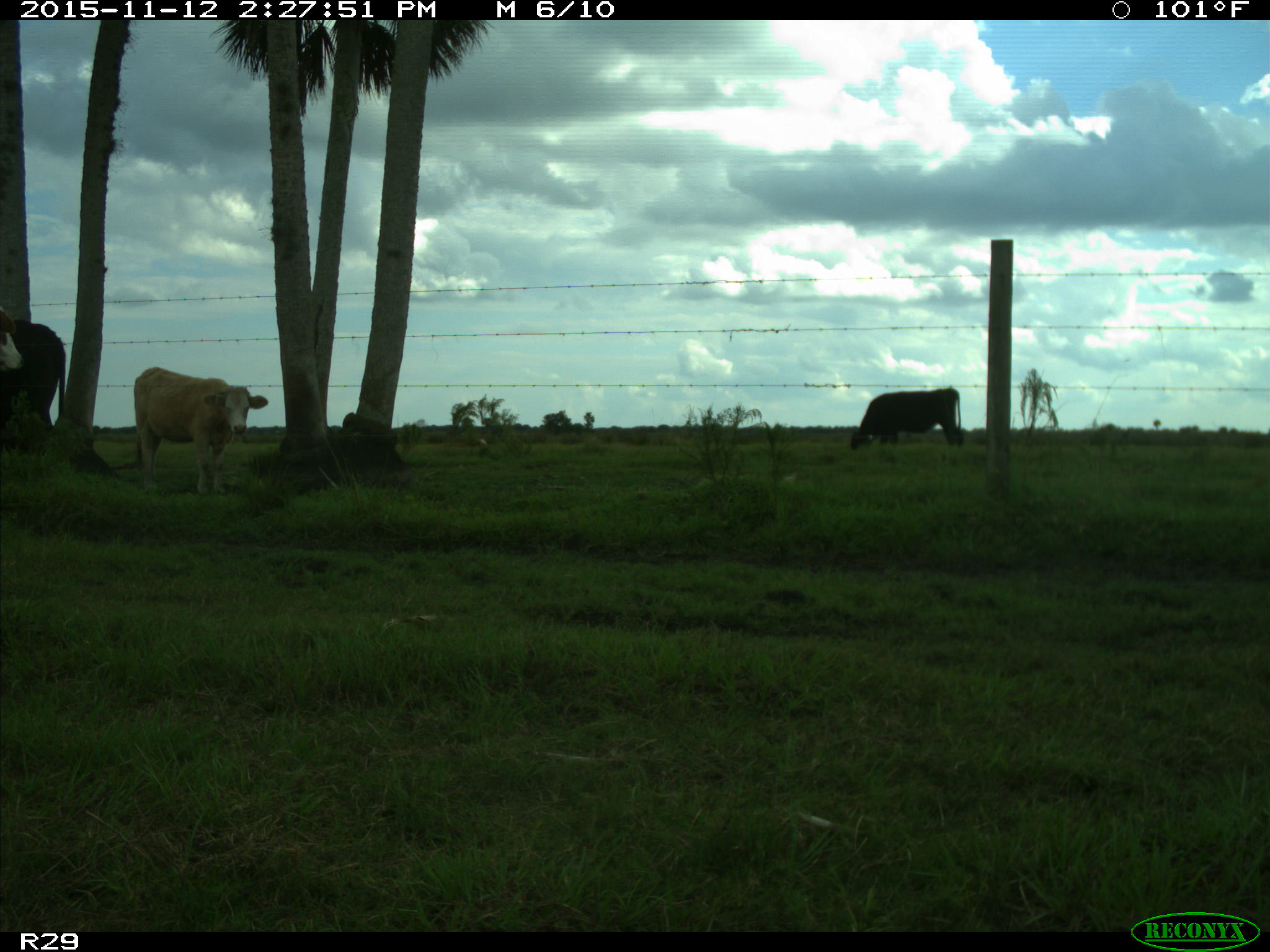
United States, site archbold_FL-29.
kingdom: Animalia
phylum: Chordata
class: Mammalia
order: Artiodactyla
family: Bovidae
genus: Bos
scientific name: Bos taurus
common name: domestic cow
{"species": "Bos taurus (domestic cow)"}